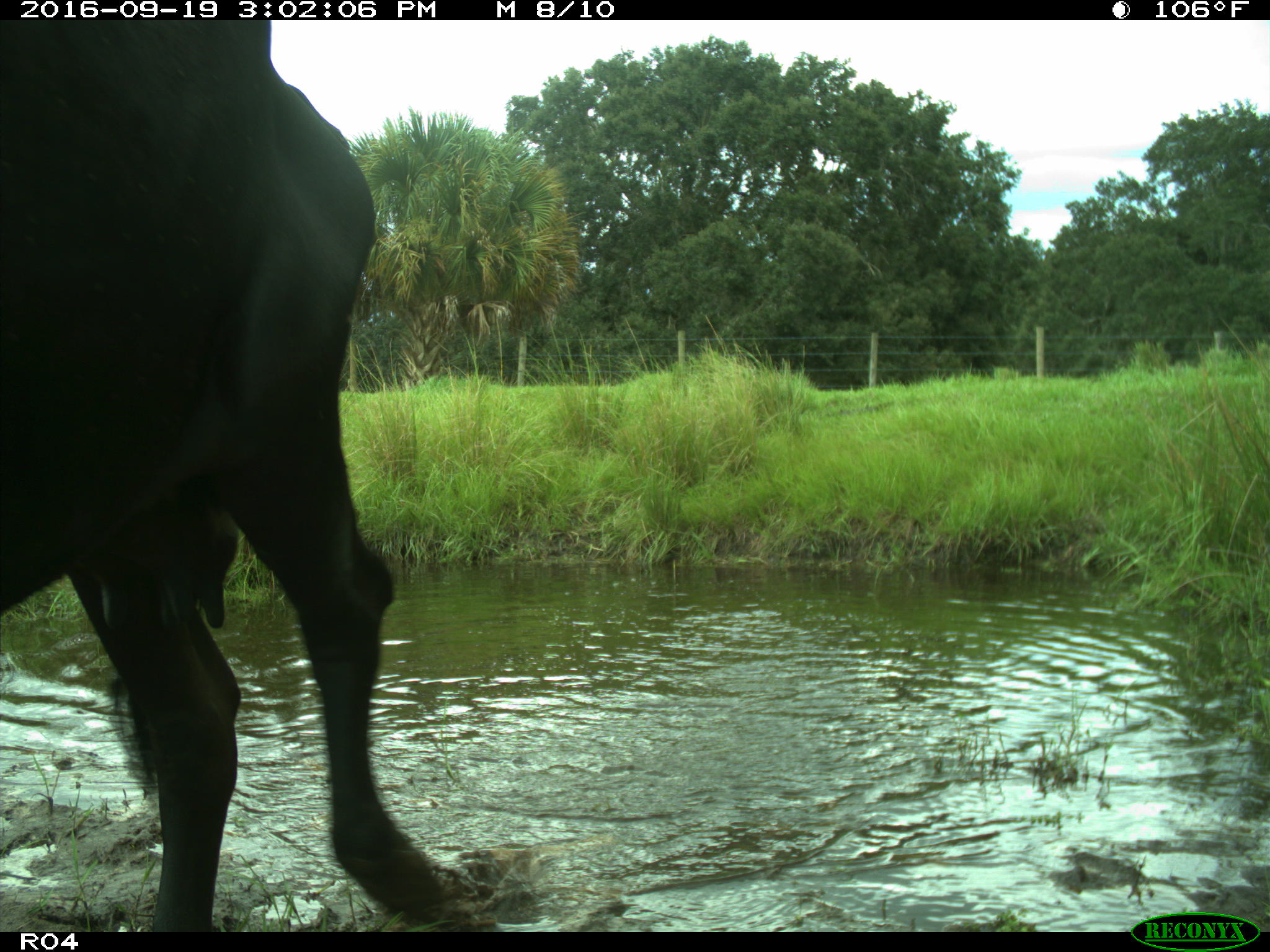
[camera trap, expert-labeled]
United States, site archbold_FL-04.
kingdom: Animalia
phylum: Chordata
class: Mammalia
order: Artiodactyla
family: Bovidae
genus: Bos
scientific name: Bos taurus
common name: domestic cow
Bos taurus (domestic cow).